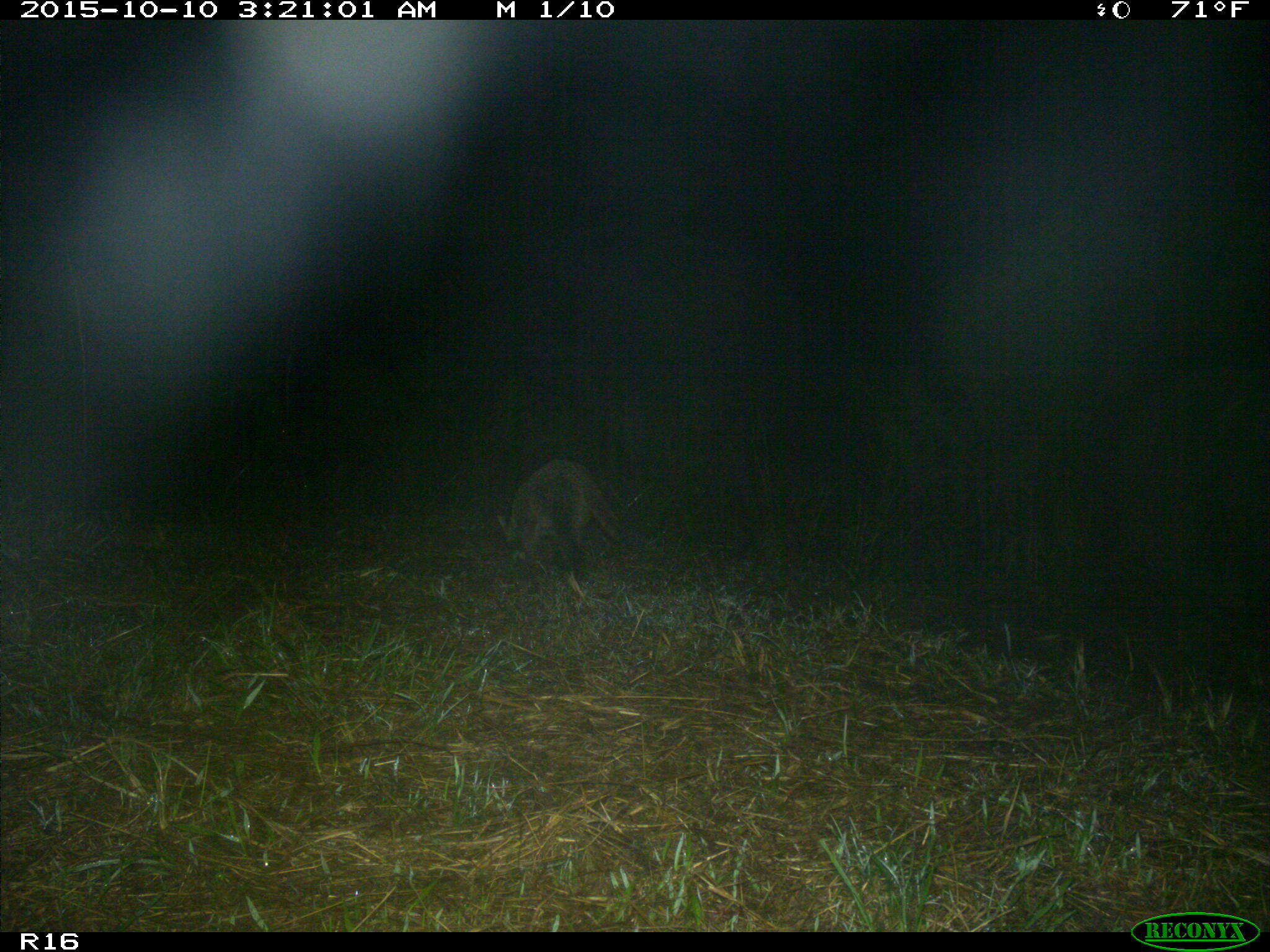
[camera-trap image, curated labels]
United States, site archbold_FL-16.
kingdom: Animalia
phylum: Chordata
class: Mammalia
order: Carnivora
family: Procyonidae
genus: Procyon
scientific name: Procyon lotor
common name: common raccoon